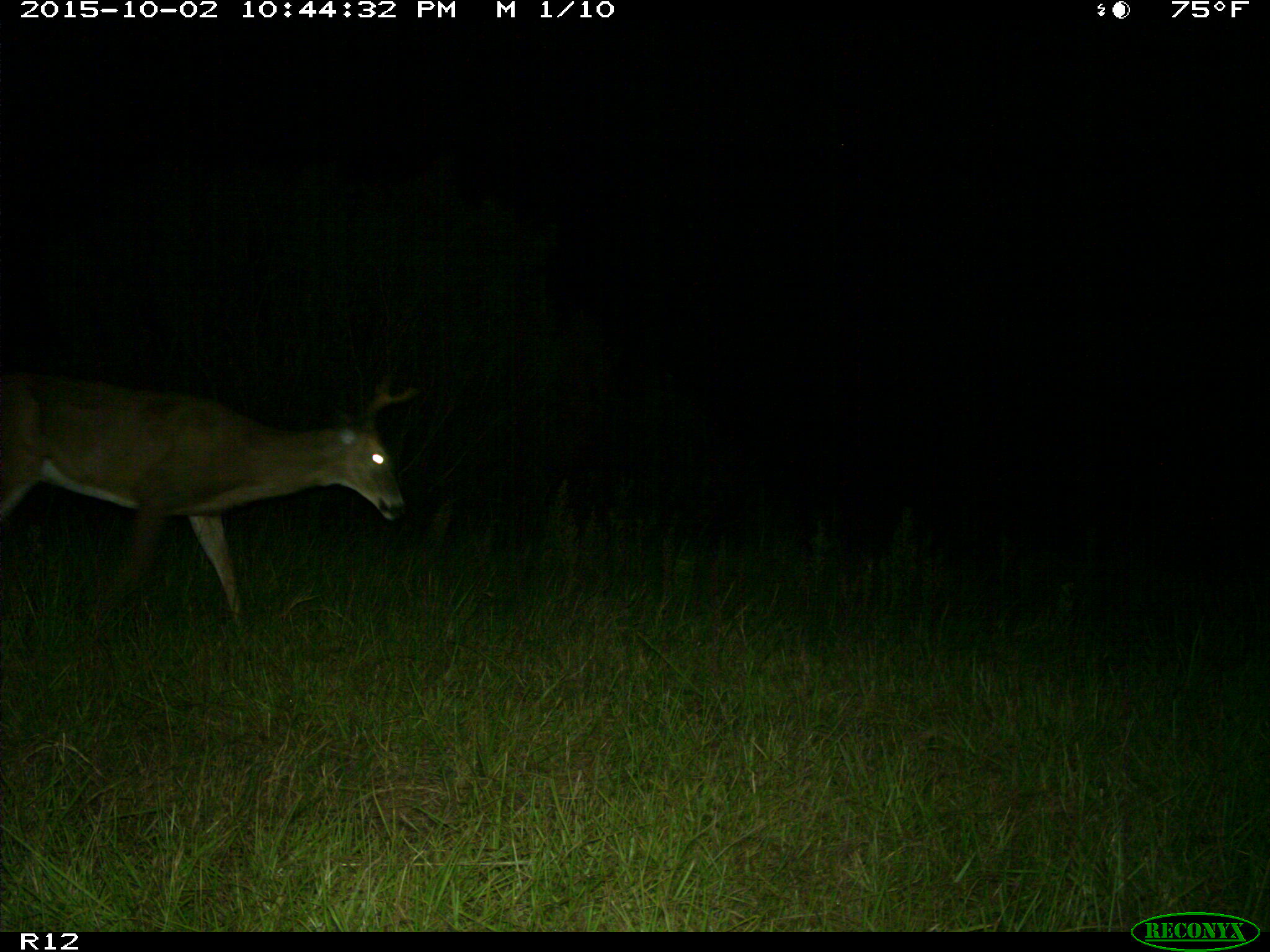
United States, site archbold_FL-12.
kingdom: Animalia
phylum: Chordata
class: Mammalia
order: Artiodactyla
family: Cervidae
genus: Odocoileus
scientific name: Odocoileus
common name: deer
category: unidentified deer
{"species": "unidentified deer (deer) (Odocoileus)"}